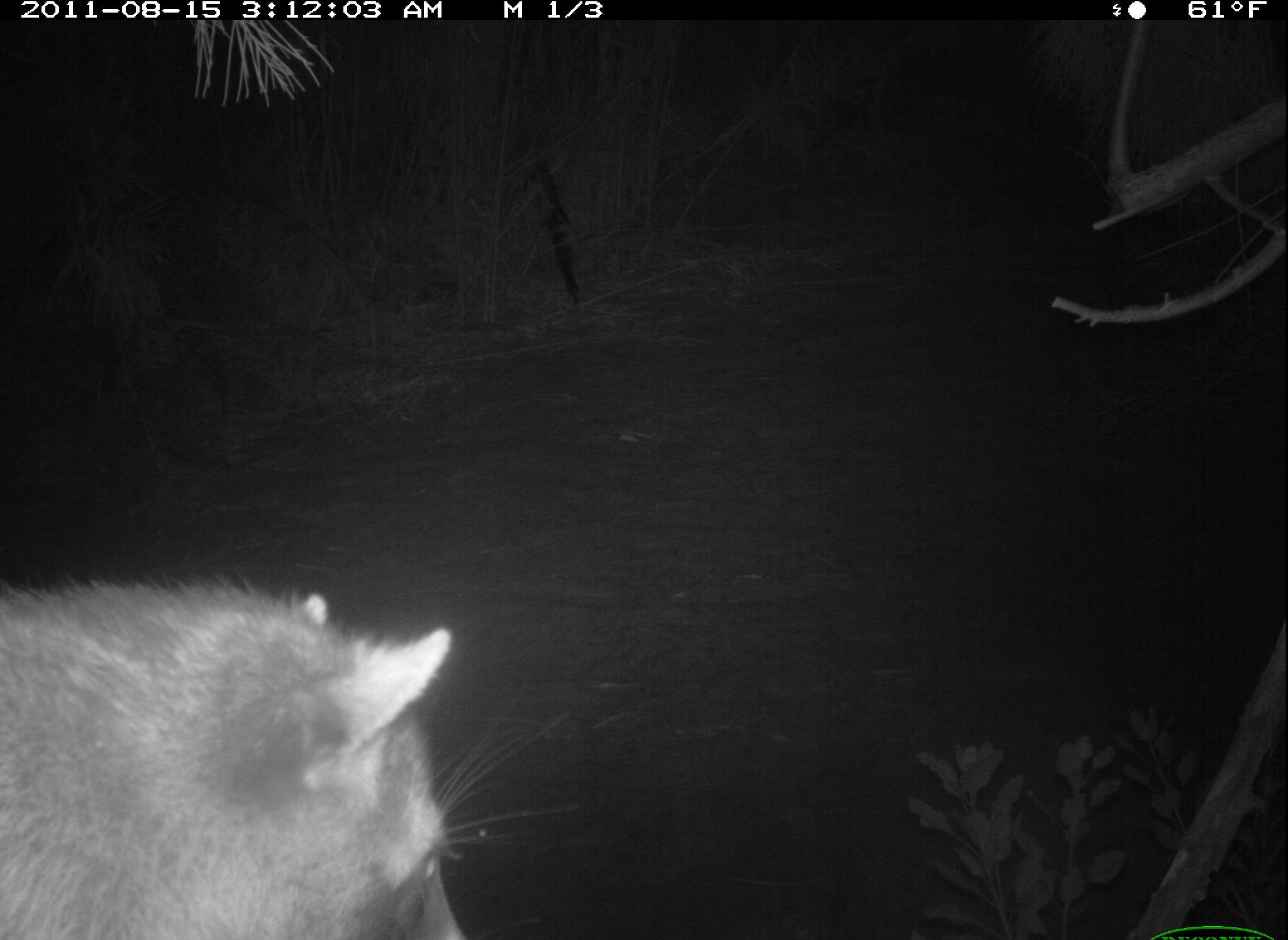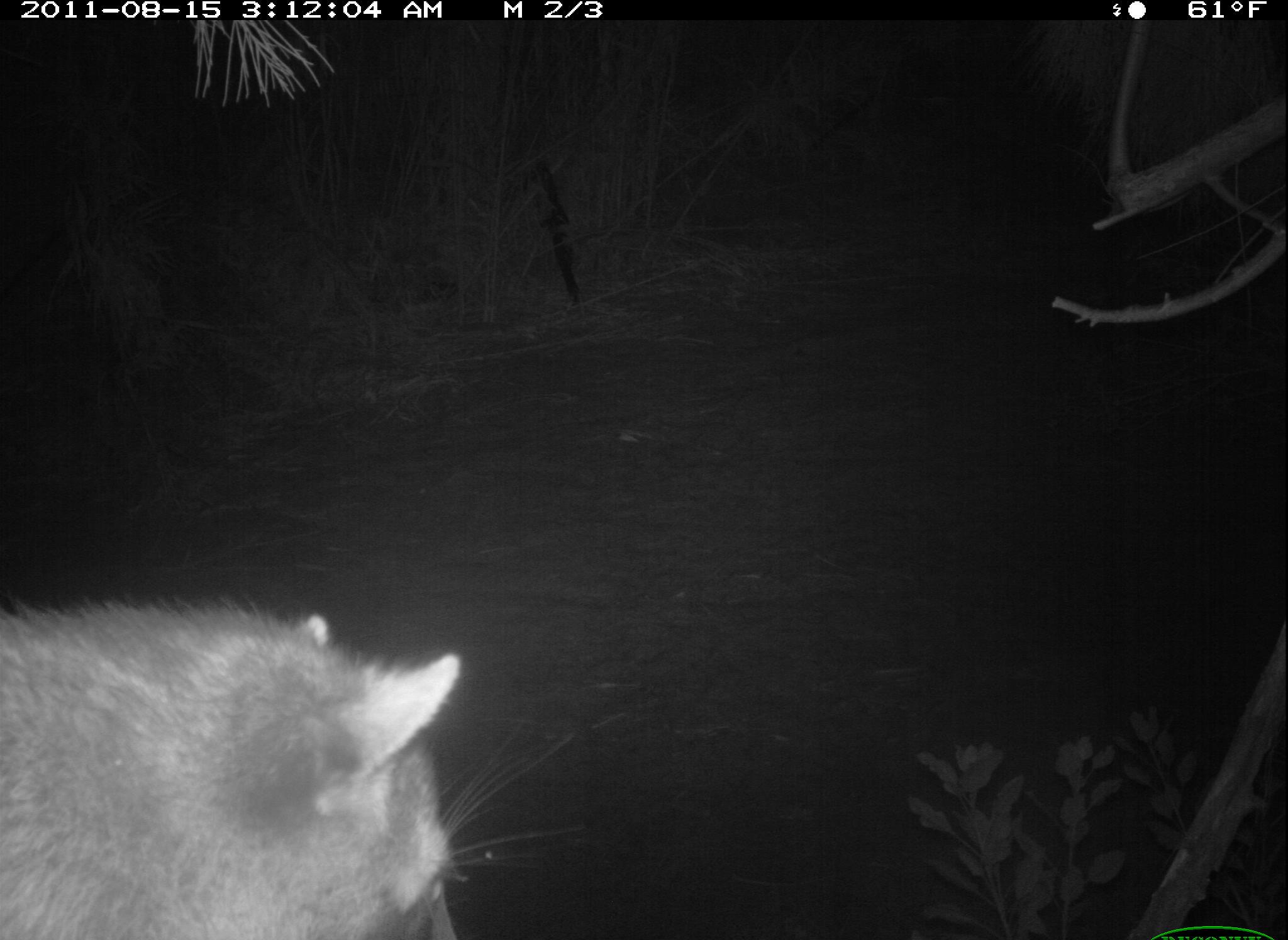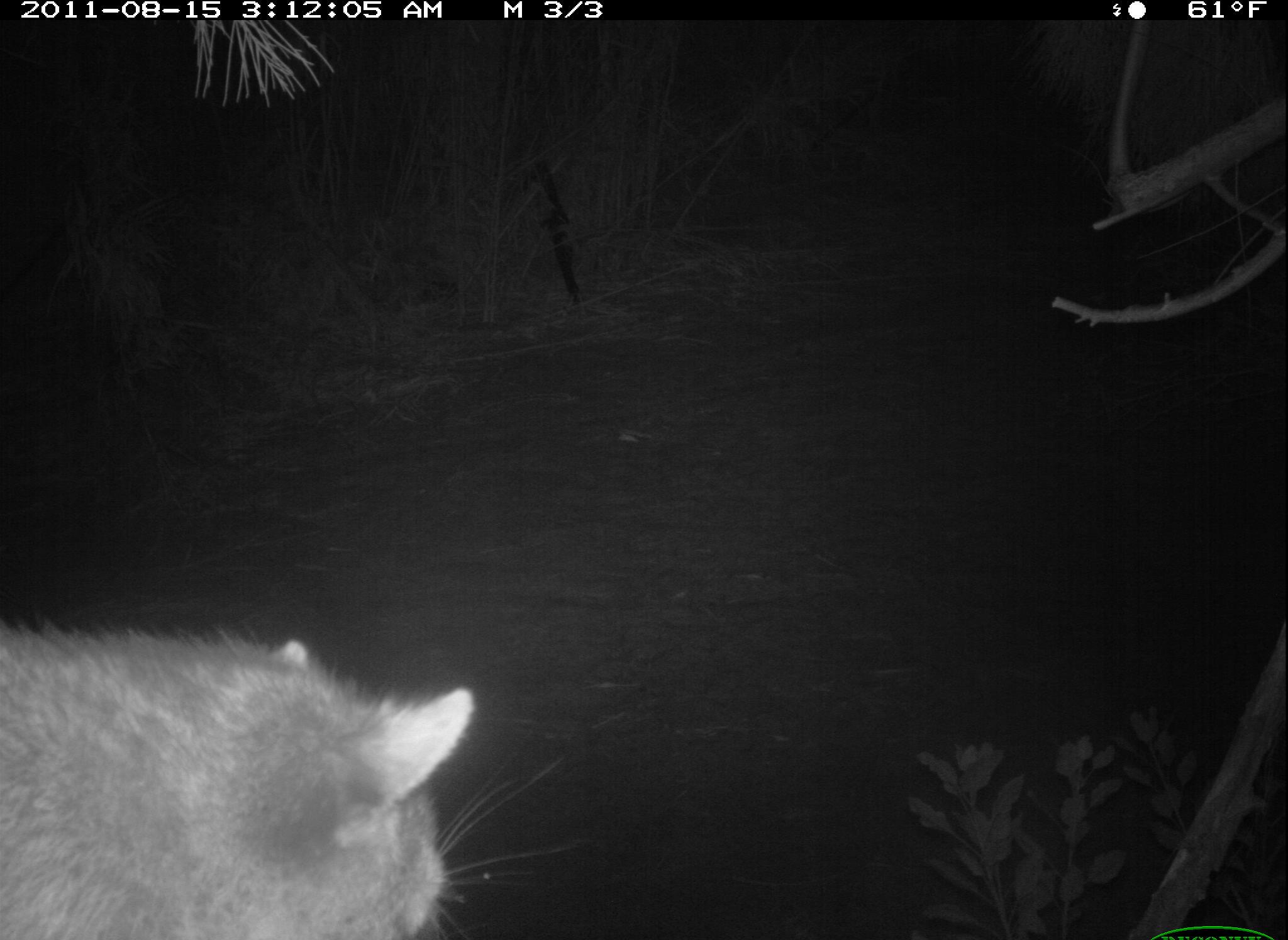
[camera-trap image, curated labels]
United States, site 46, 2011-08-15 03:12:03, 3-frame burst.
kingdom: Animalia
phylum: Chordata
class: Mammalia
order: Carnivora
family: Procyonidae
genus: Procyon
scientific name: Procyon lotor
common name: raccoon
Raccoon (Procyon lotor).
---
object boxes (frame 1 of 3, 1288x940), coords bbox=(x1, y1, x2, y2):
raccoon: bbox=(0, 565, 496, 929)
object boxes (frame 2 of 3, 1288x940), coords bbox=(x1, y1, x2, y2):
raccoon: bbox=(6, 562, 486, 940)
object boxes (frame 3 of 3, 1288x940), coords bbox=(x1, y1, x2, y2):
raccoon: bbox=(3, 615, 584, 940)